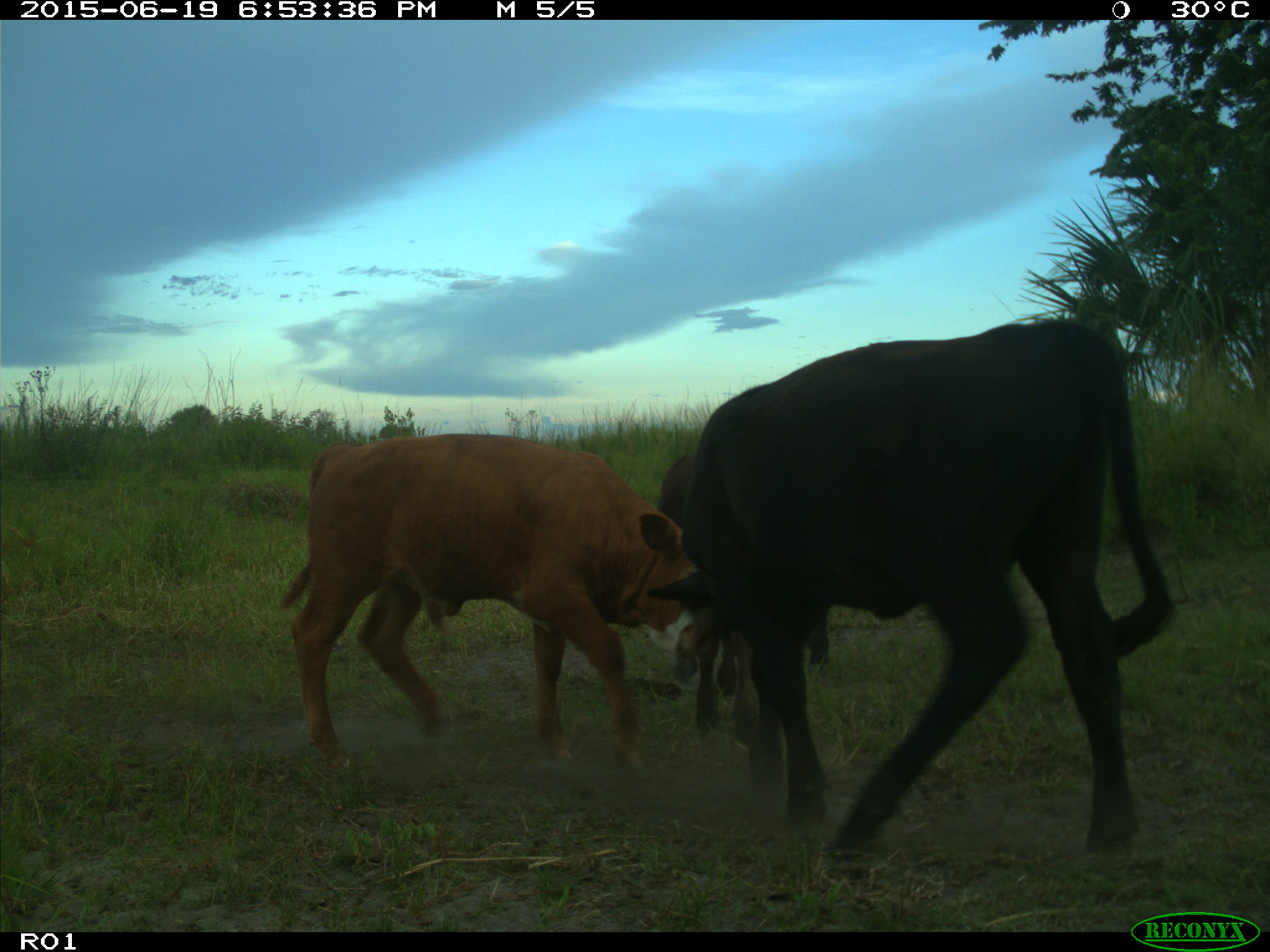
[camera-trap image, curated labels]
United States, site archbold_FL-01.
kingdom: Animalia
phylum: Chordata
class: Mammalia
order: Artiodactyla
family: Bovidae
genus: Bos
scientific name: Bos taurus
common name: domestic cow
Bos taurus (domestic cow).